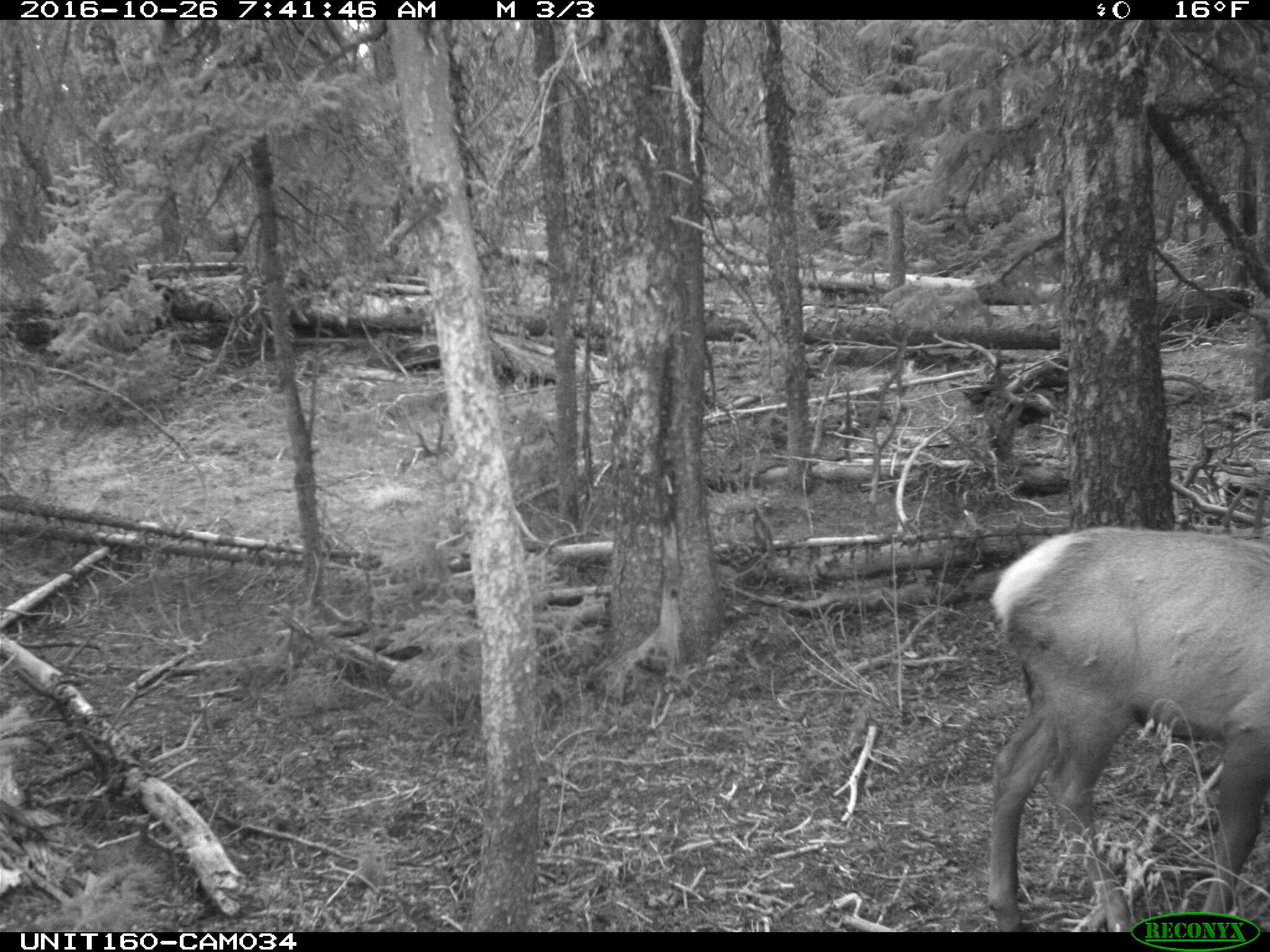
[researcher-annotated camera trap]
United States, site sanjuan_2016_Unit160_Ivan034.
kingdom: Animalia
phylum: Chordata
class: Mammalia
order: Artiodactyla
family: Cervidae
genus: Cervus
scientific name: Cervus elaphus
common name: red deer